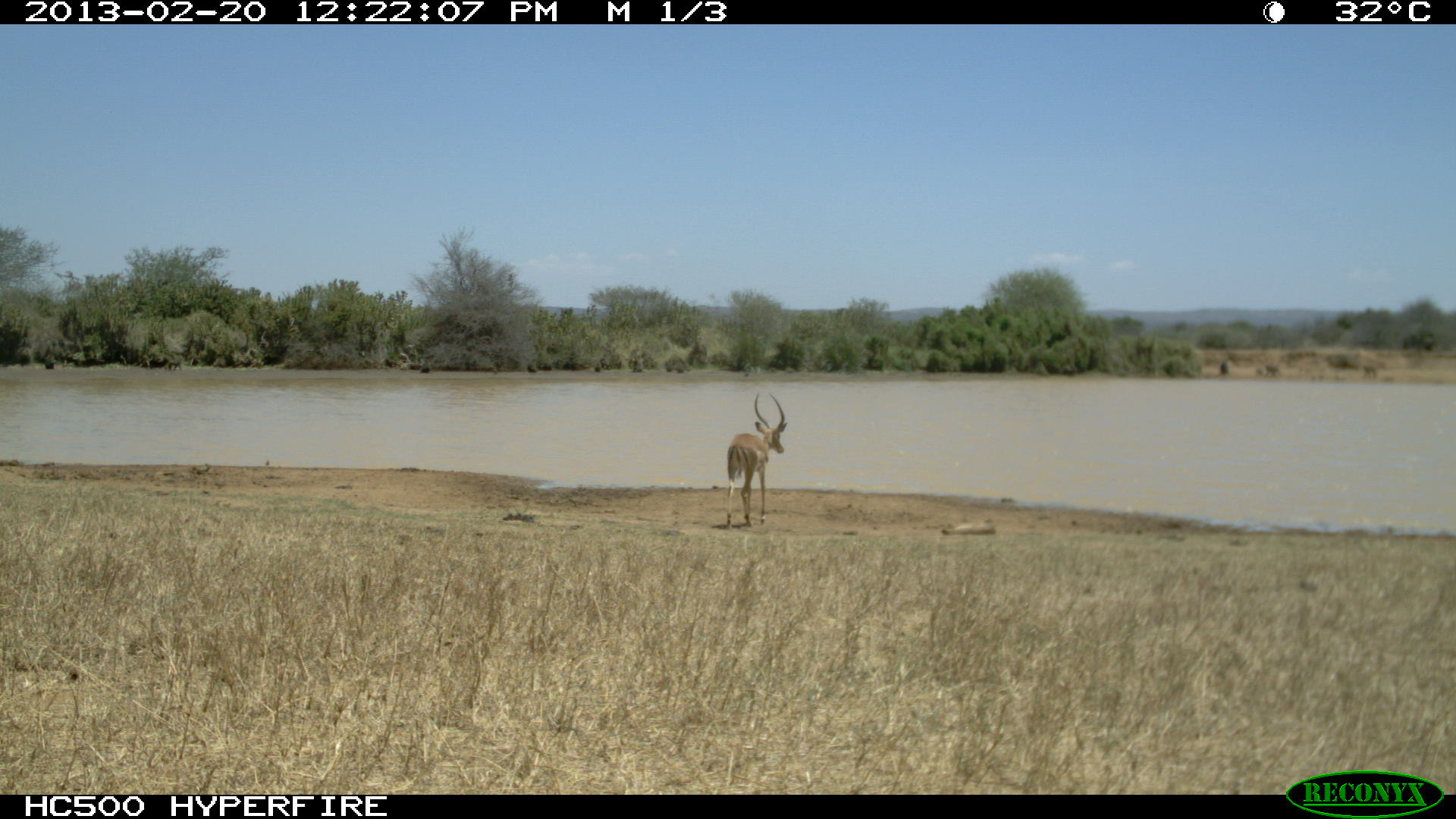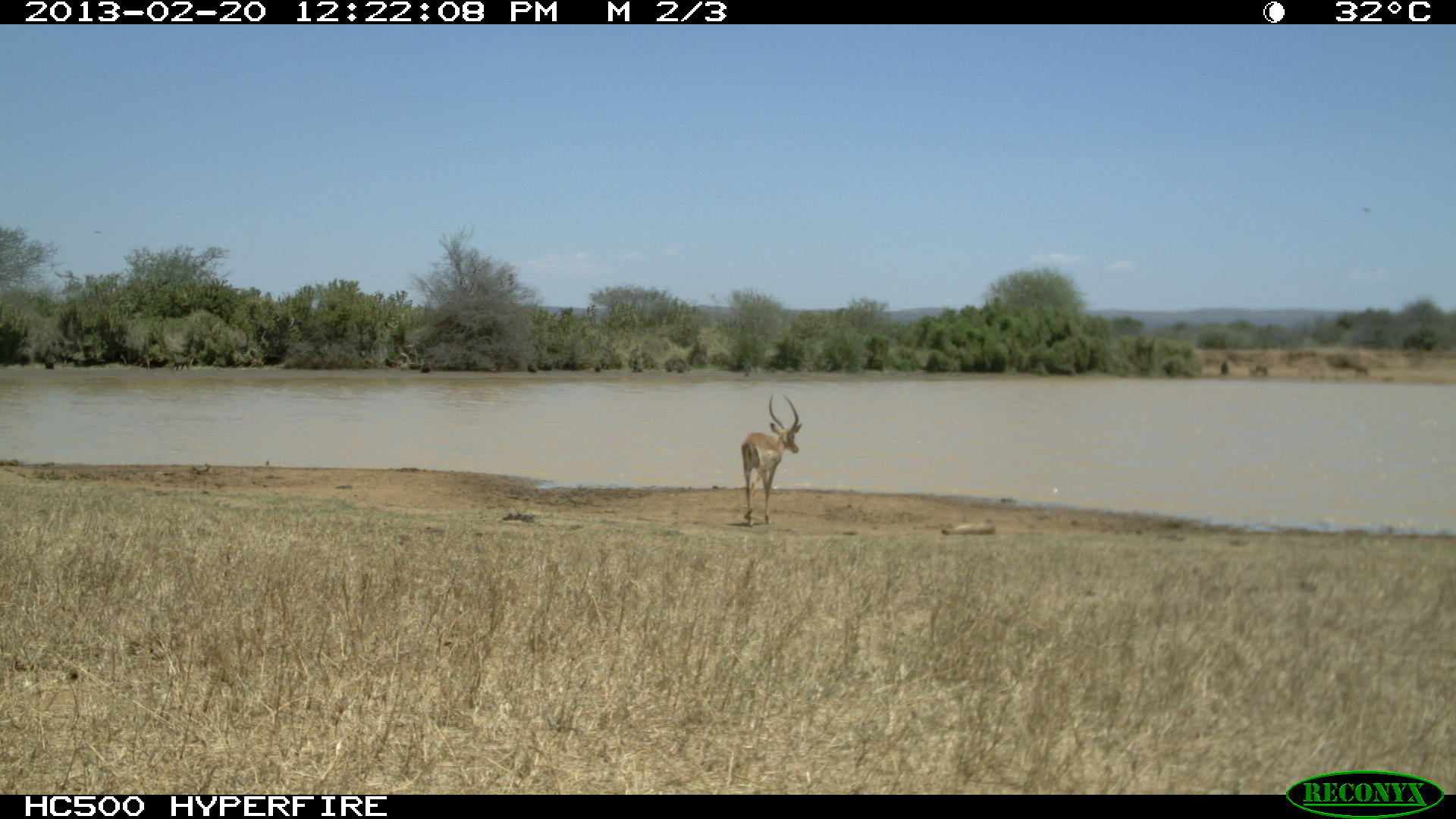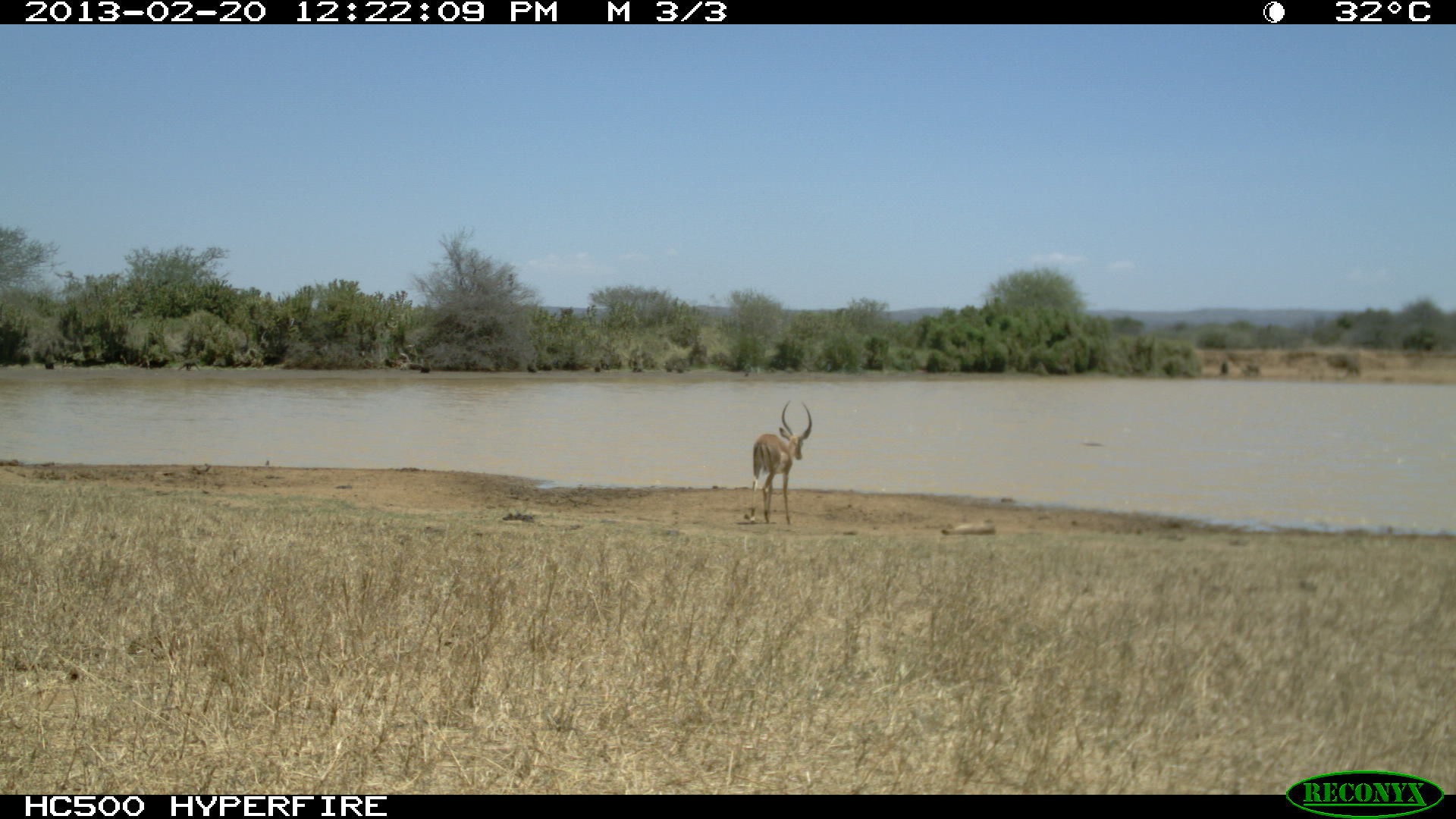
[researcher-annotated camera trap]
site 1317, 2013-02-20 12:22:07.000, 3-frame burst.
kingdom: Animalia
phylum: Chordata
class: Mammalia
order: Artiodactyla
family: Bovidae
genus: Aepyceros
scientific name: Aepyceros melampus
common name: impala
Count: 1.